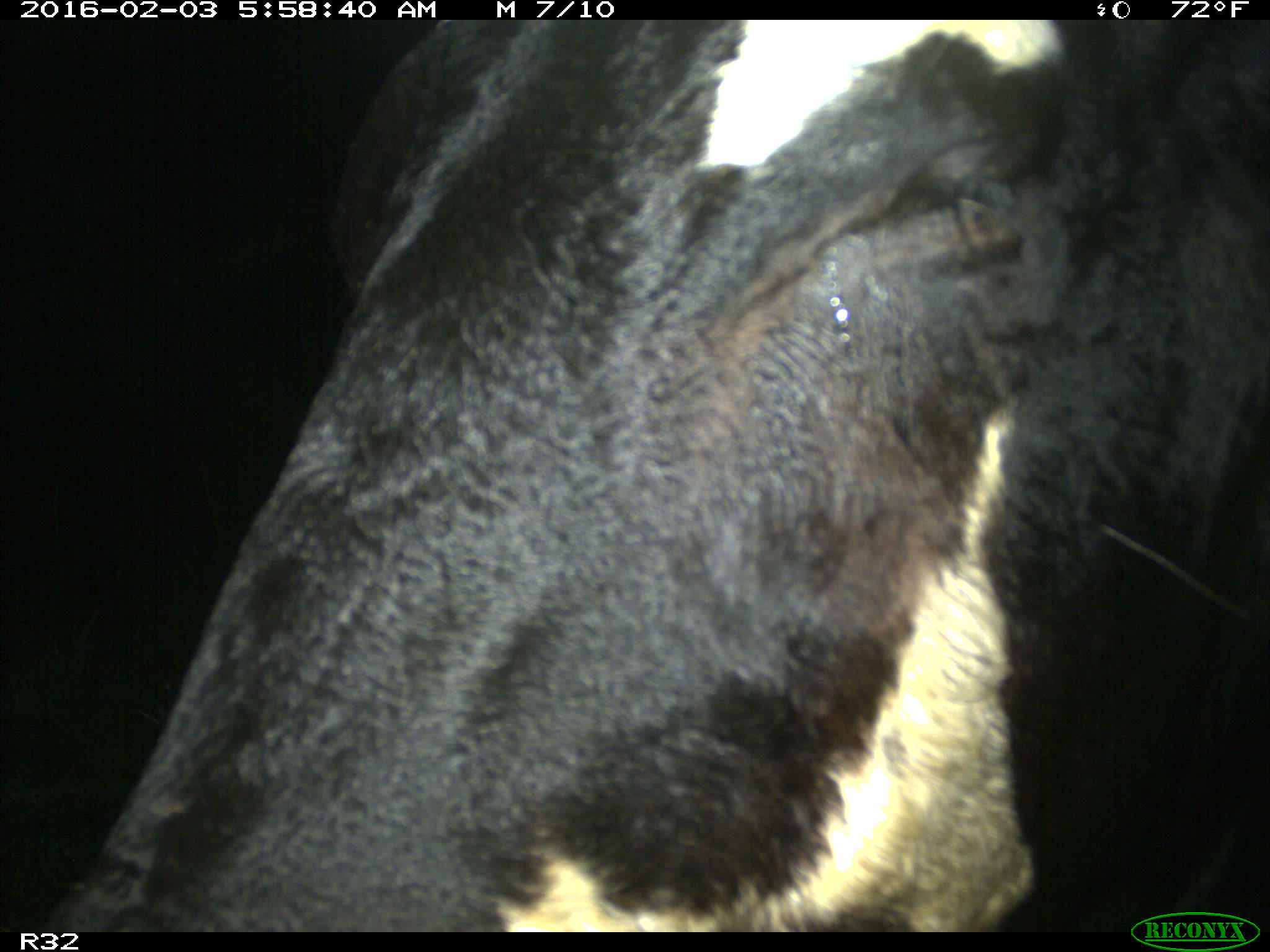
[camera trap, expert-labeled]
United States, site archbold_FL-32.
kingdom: Animalia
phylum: Chordata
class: Mammalia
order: Artiodactyla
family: Bovidae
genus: Bos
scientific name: Bos taurus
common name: domestic cow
Bos taurus (domestic cow).